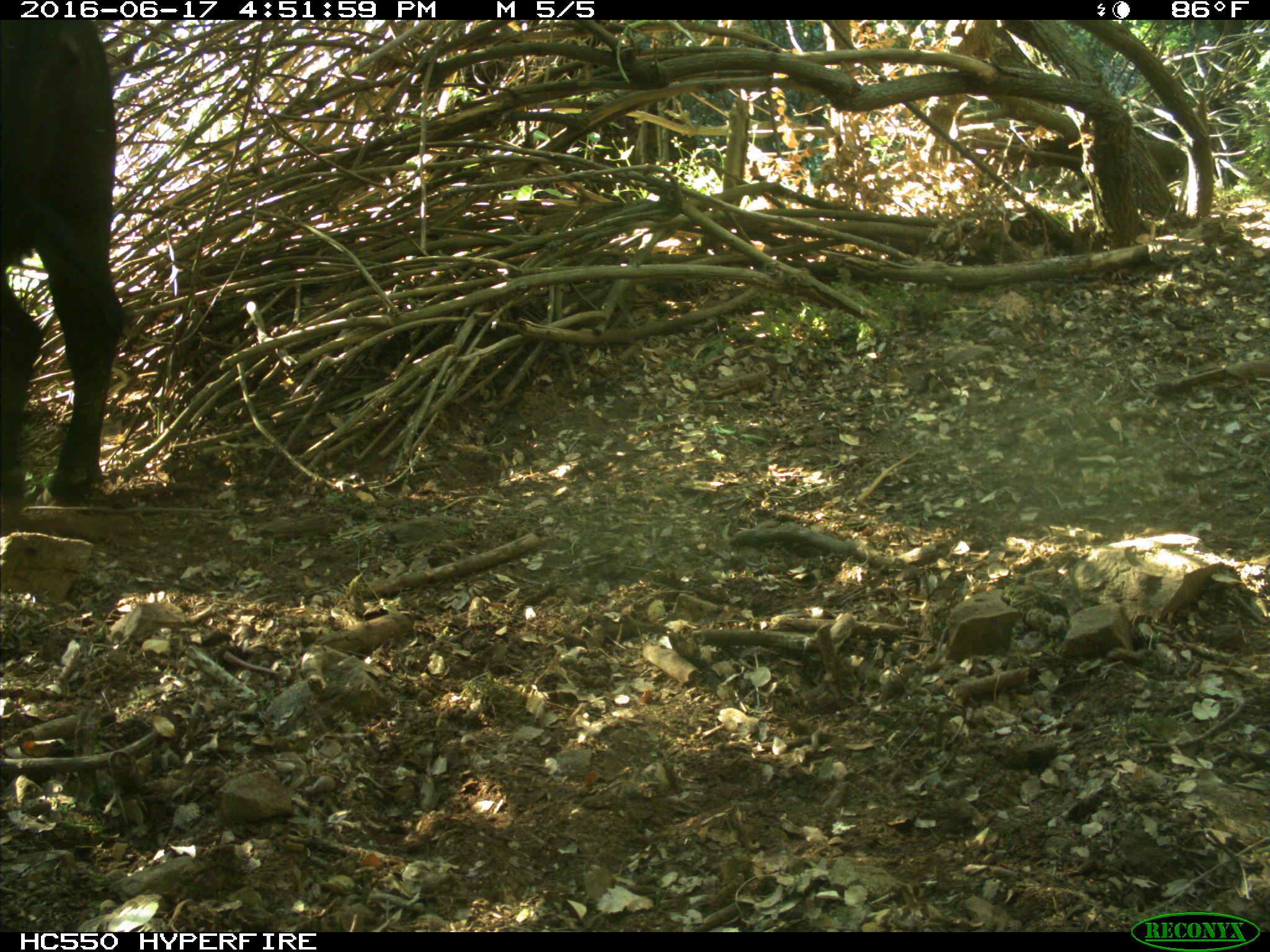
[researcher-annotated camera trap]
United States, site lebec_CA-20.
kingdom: Animalia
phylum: Chordata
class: Mammalia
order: Artiodactyla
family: Bovidae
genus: Bos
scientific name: Bos taurus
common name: domestic cow